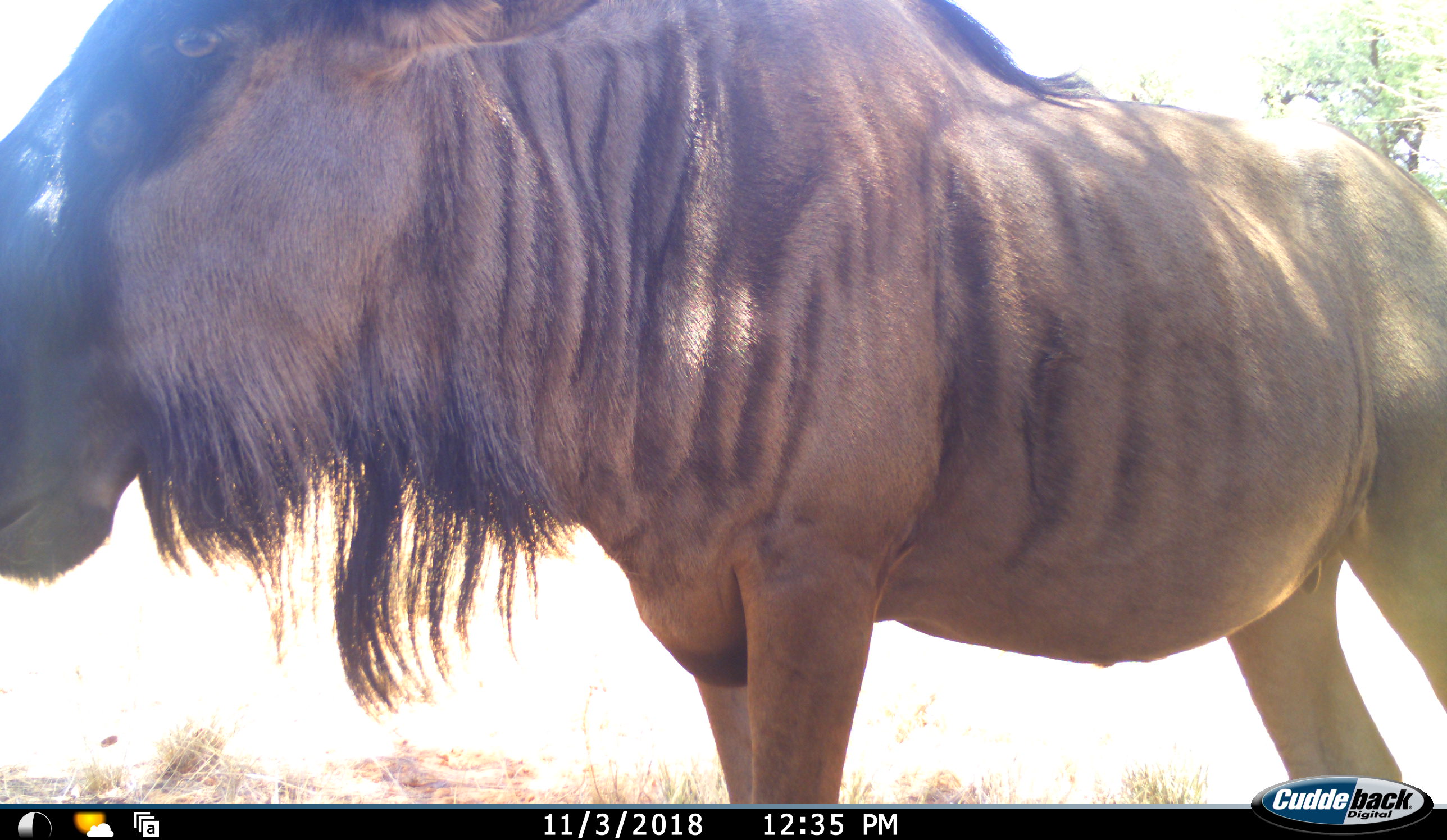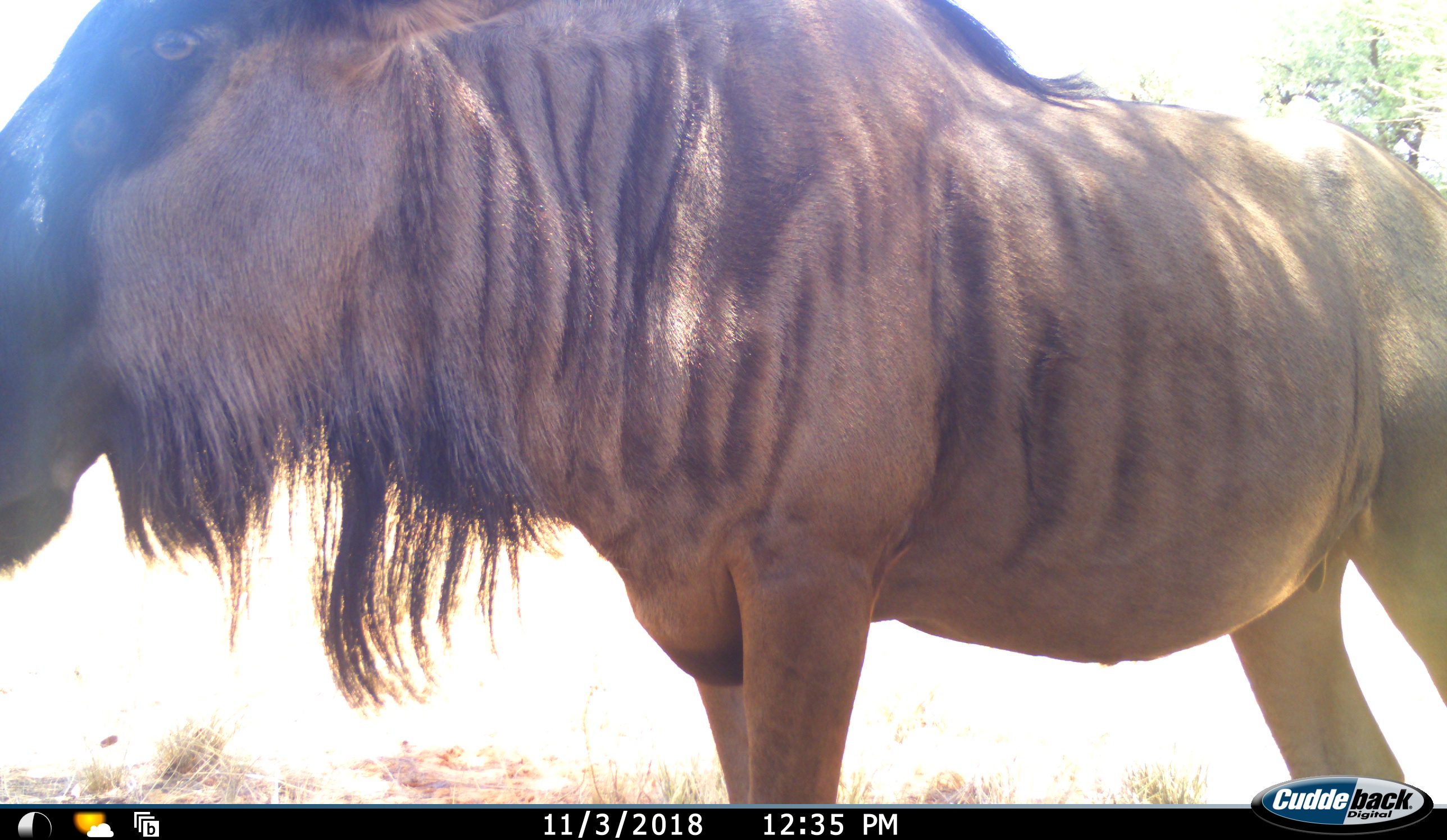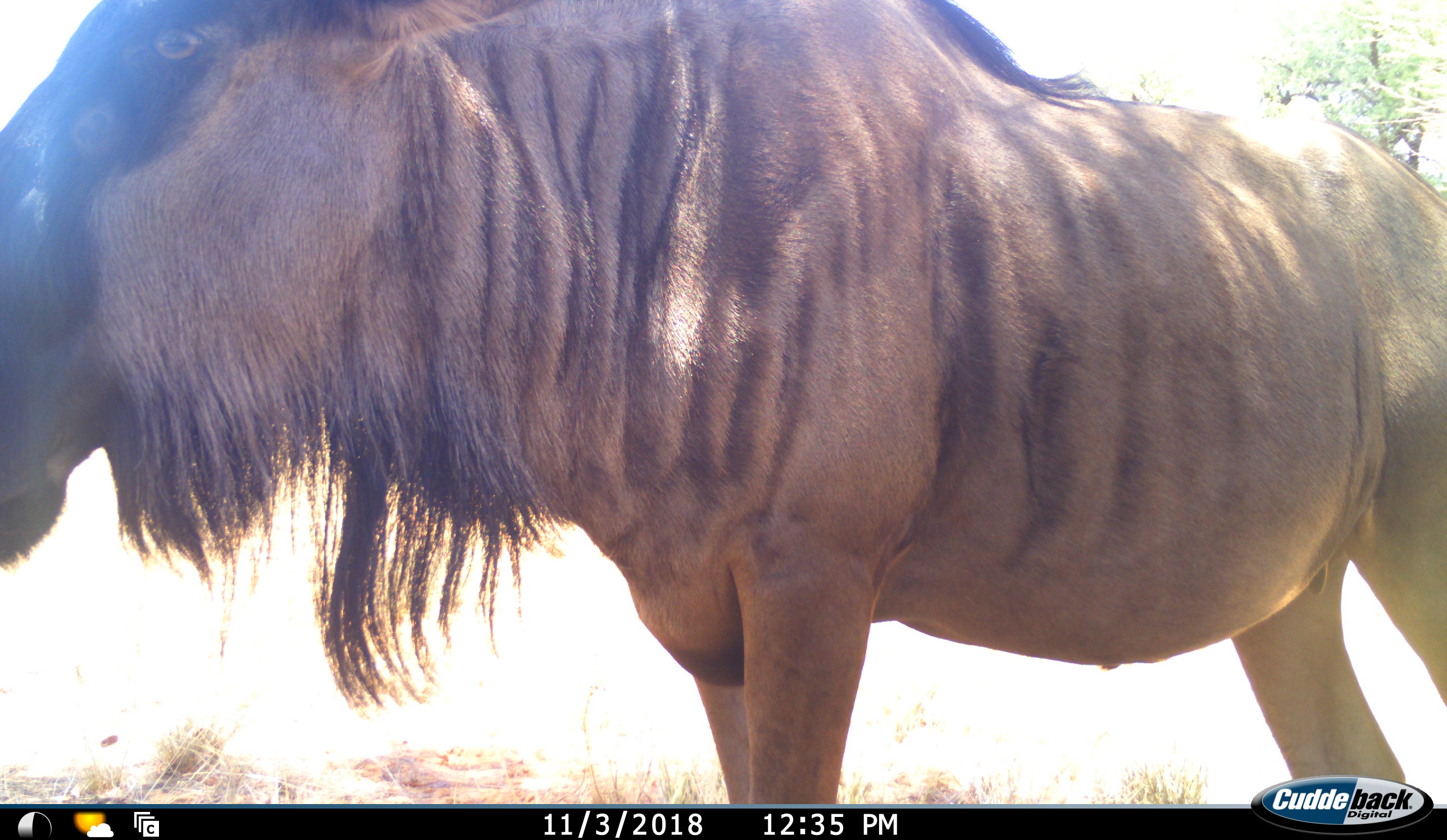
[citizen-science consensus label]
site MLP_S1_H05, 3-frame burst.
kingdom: Animalia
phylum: Chordata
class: Mammalia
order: Artiodactyla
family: Bovidae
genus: Connochaetes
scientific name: Connochaetes taurinus taurinus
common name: blue wildebeest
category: wildebeestblue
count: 1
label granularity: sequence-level